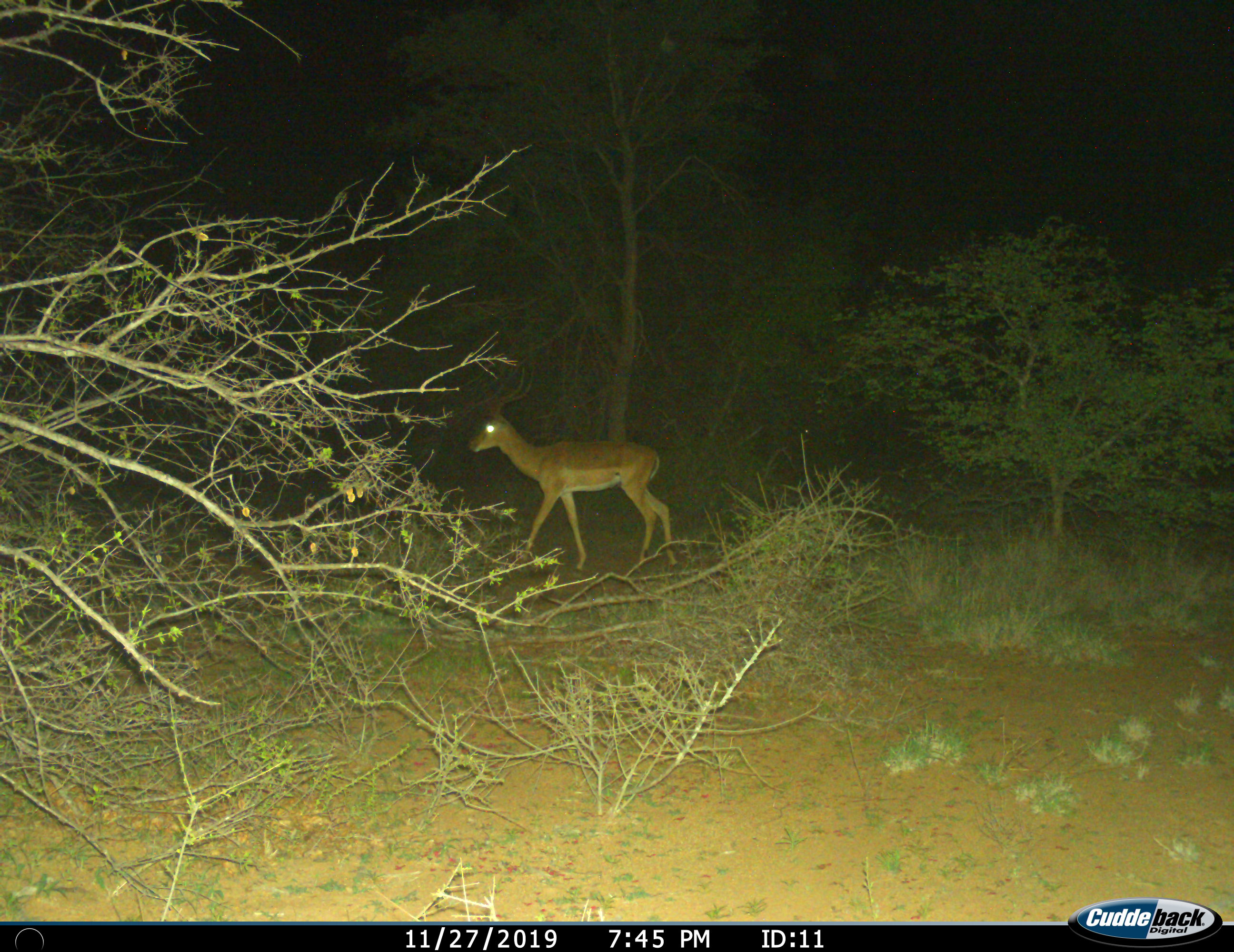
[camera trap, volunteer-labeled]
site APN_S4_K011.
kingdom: Animalia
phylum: Chordata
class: Mammalia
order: Artiodactyla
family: Bovidae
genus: Aepyceros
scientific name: Aepyceros melampus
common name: impala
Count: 1.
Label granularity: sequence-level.